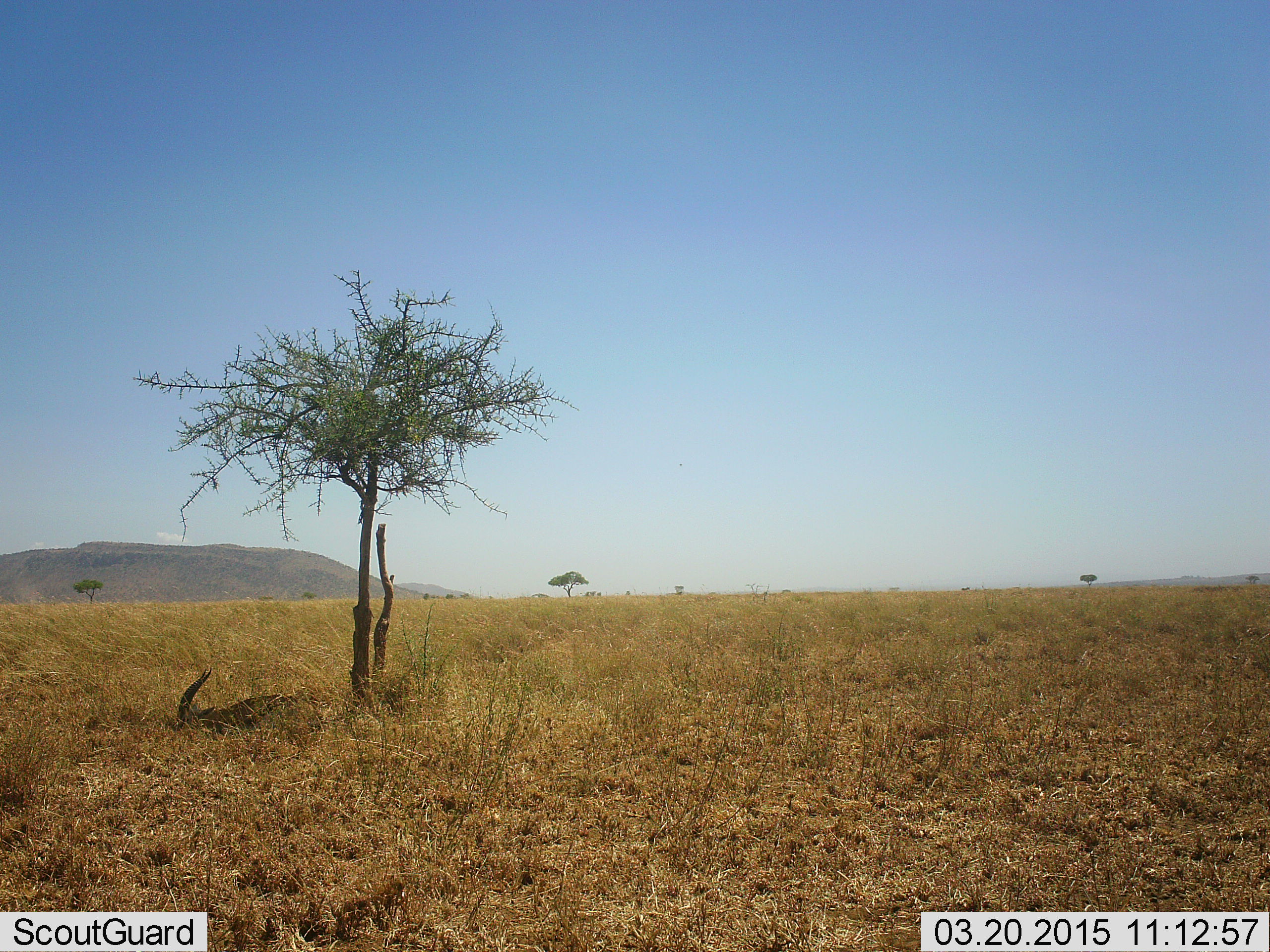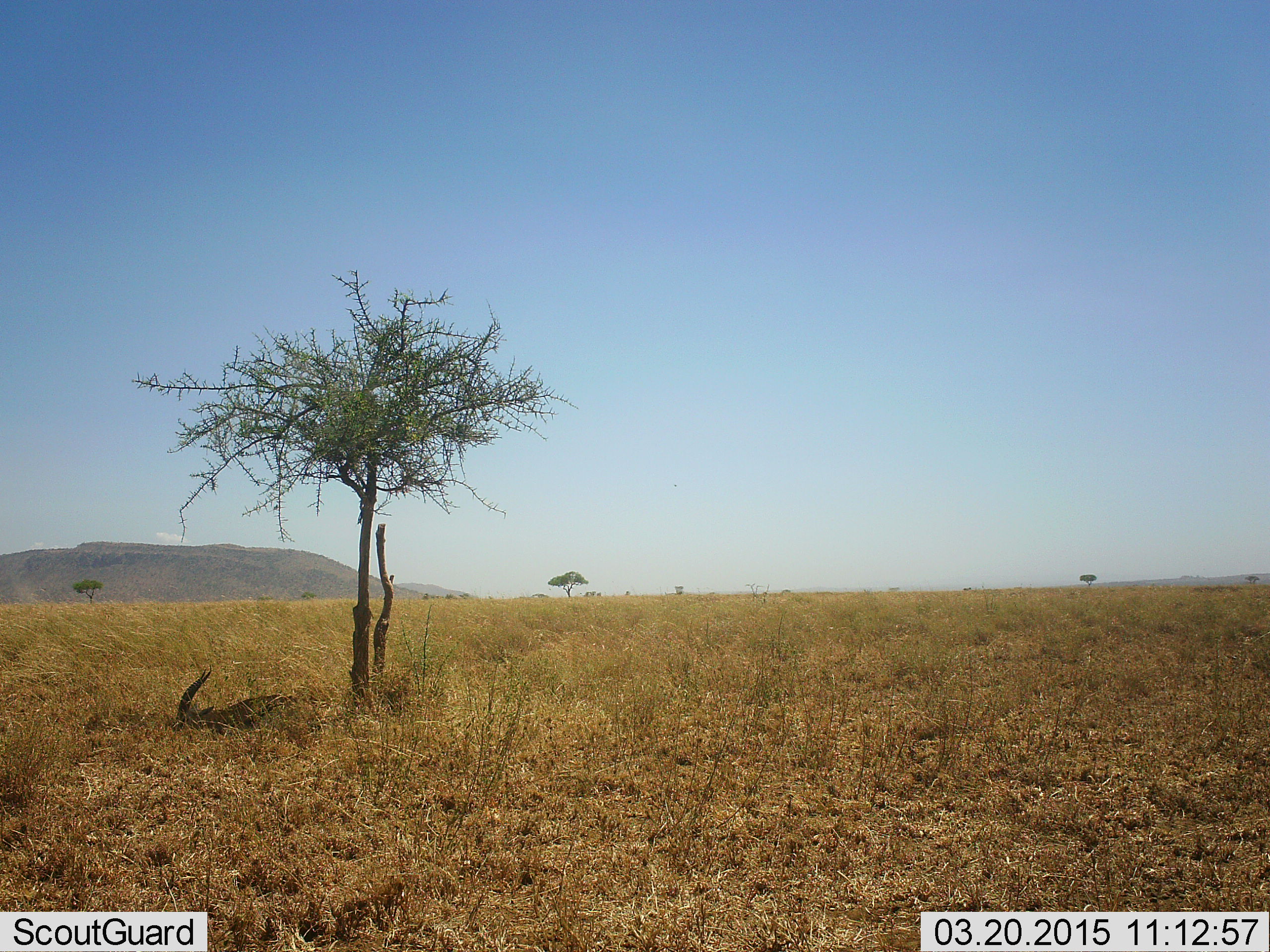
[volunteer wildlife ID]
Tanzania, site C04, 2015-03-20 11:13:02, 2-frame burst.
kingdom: Animalia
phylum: Chordata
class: Mammalia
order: Artiodactyla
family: Bovidae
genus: Eudorcas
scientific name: Eudorcas thomsonii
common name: thomson's gazelle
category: gazellethomsons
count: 1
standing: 0%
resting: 100%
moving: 0%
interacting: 0%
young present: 0%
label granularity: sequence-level